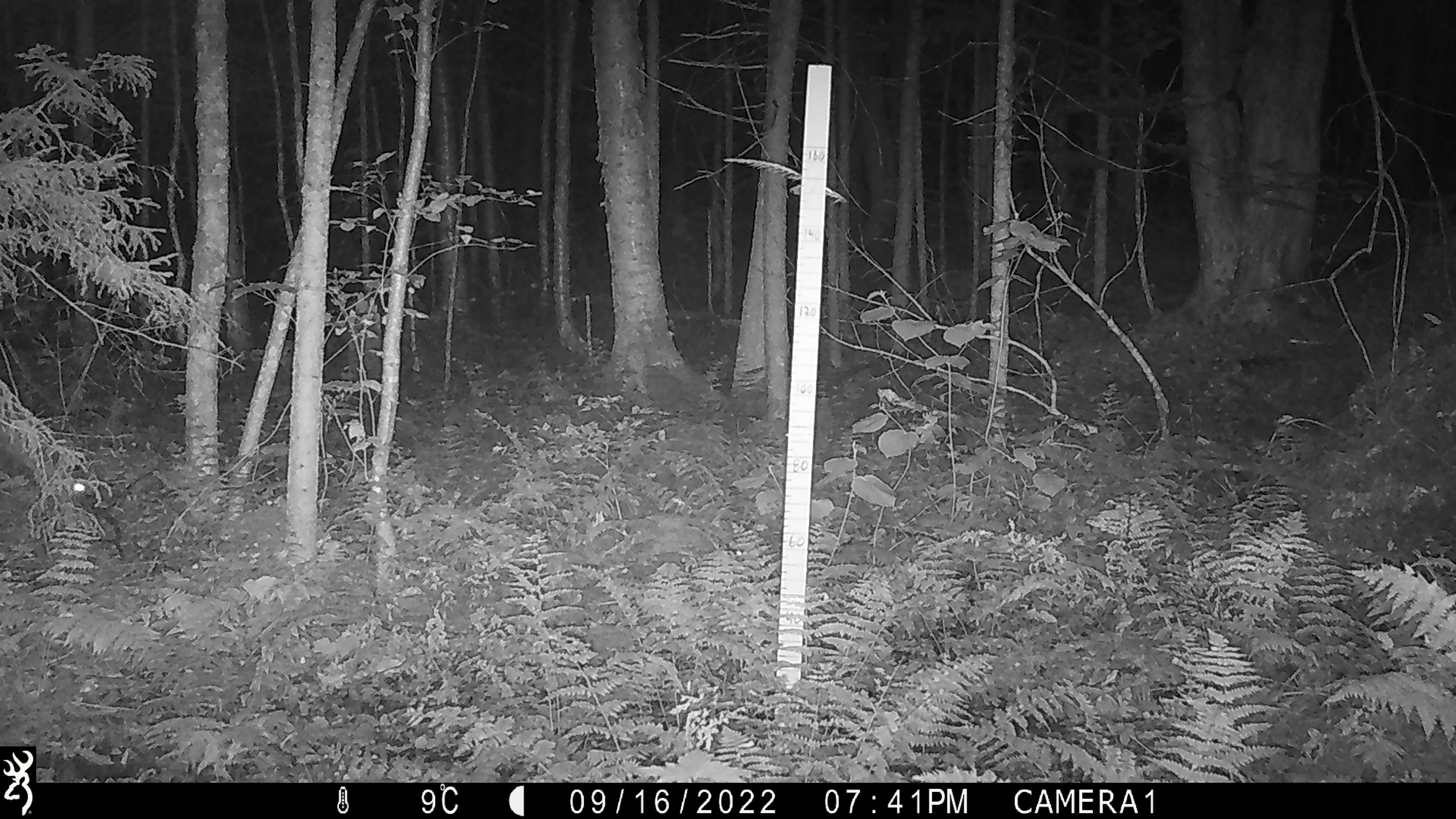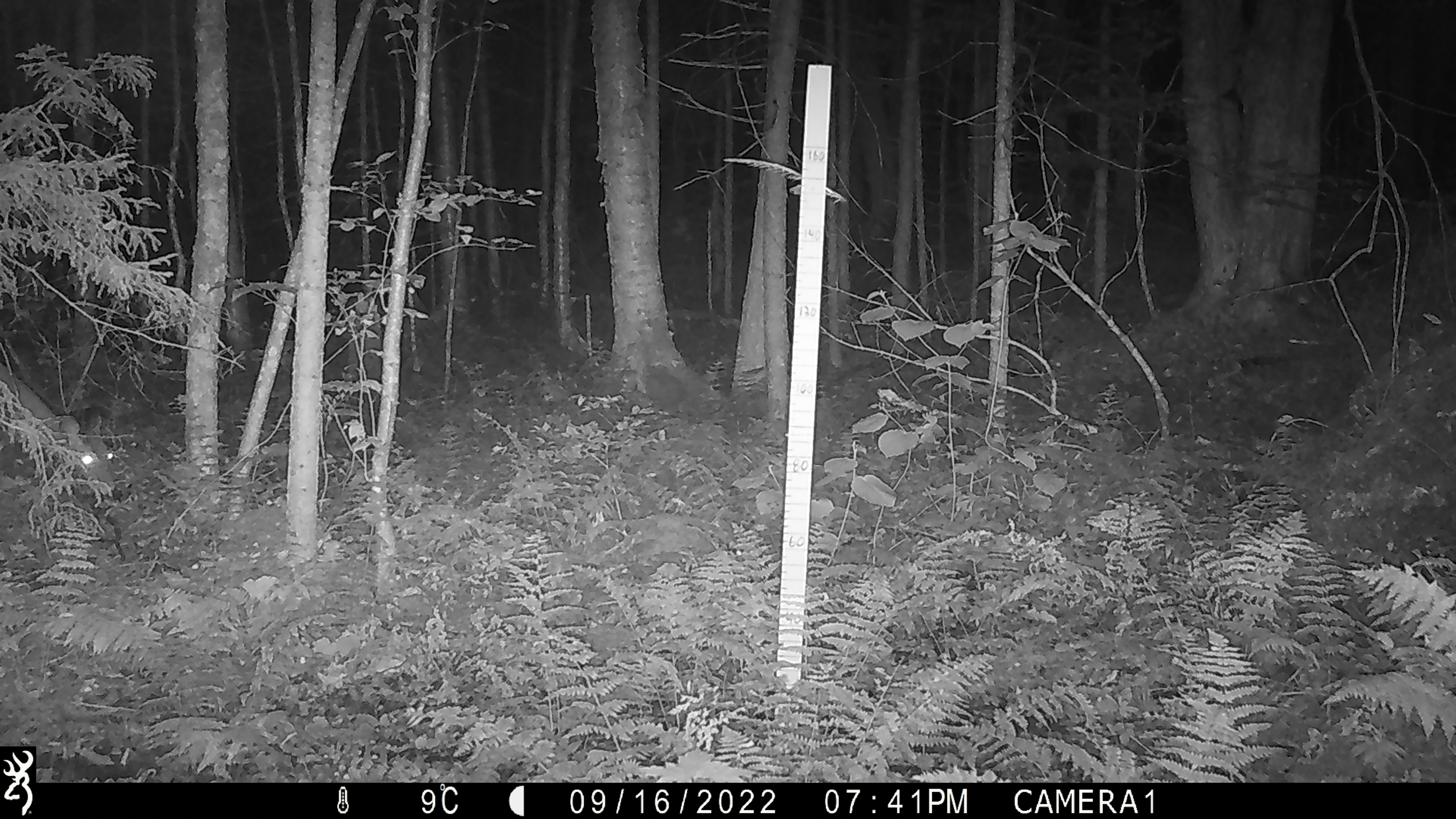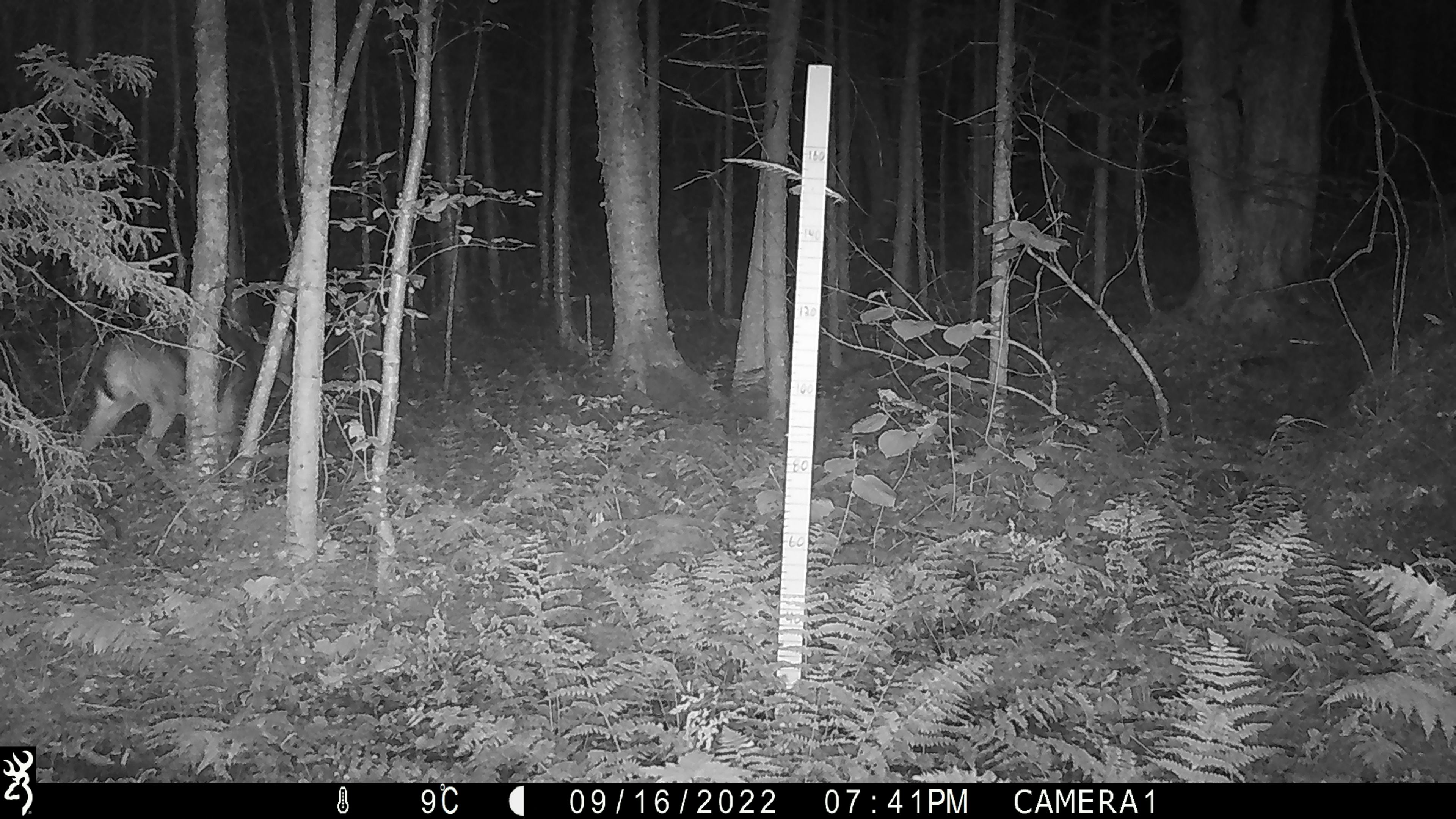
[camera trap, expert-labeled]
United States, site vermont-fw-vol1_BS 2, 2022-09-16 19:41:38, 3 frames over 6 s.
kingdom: Animalia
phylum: Chordata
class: Mammalia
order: Artiodactyla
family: Cervidae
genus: Odocoileus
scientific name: Odocoileus virginianus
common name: white-tailed deer